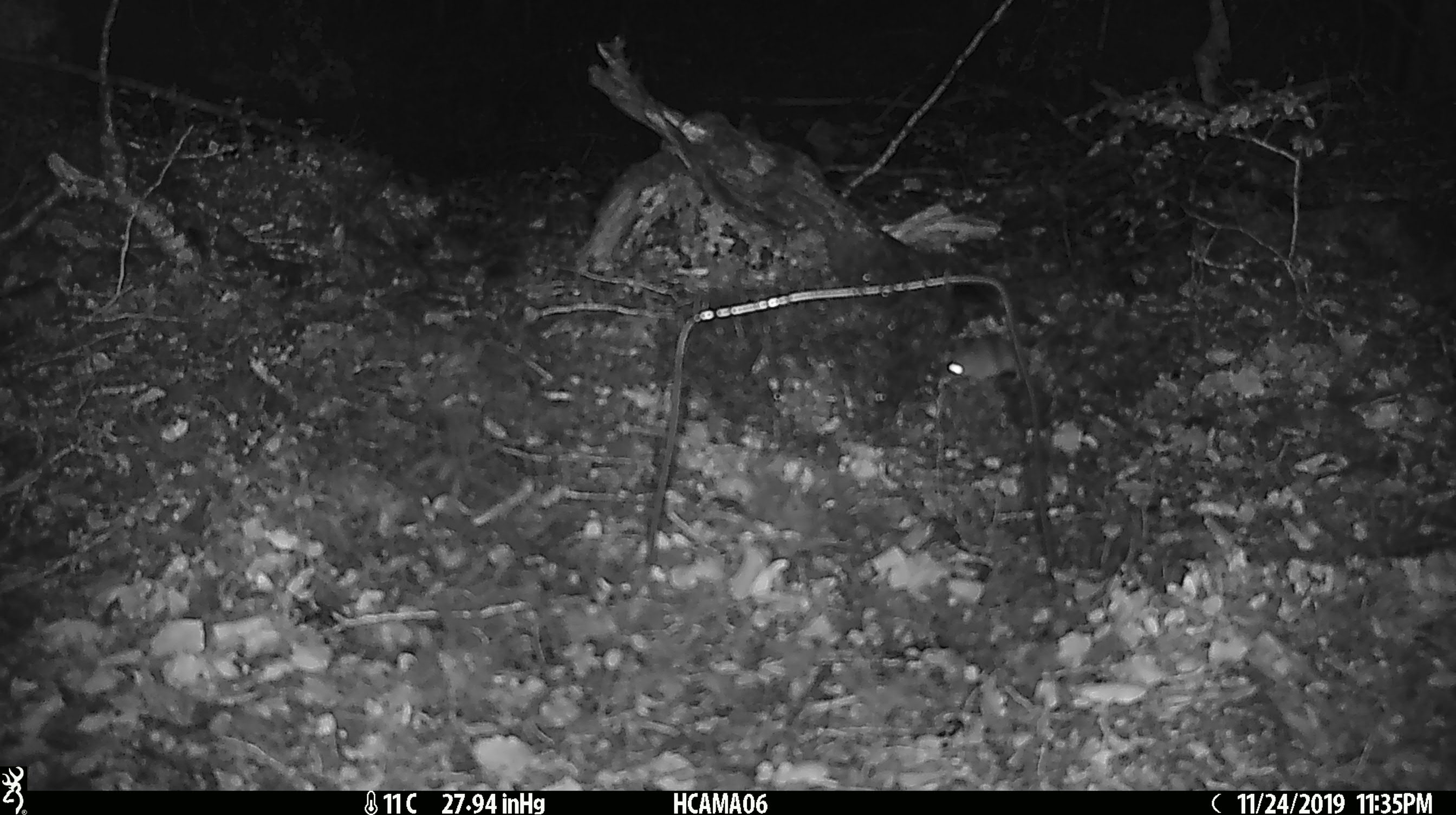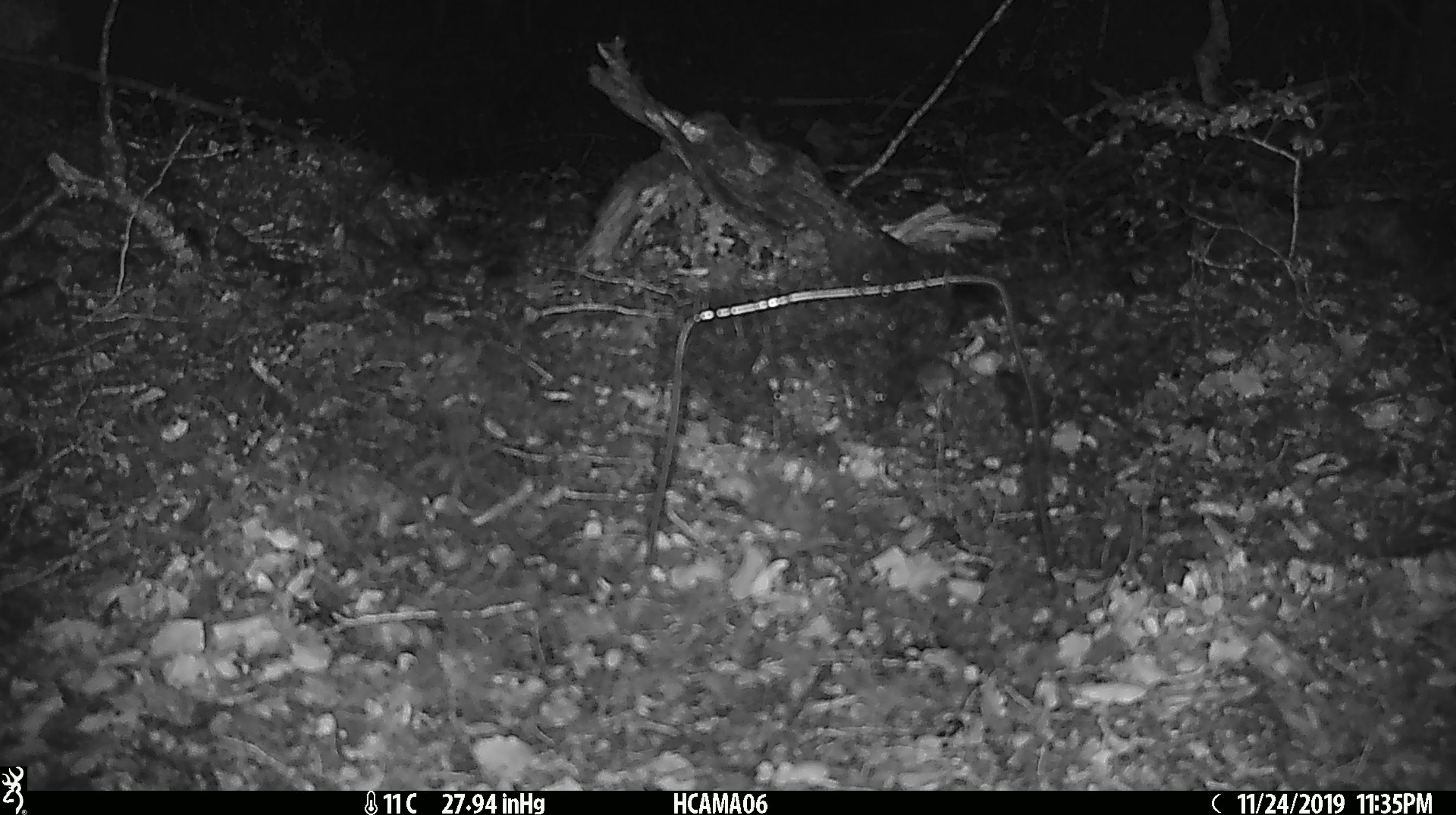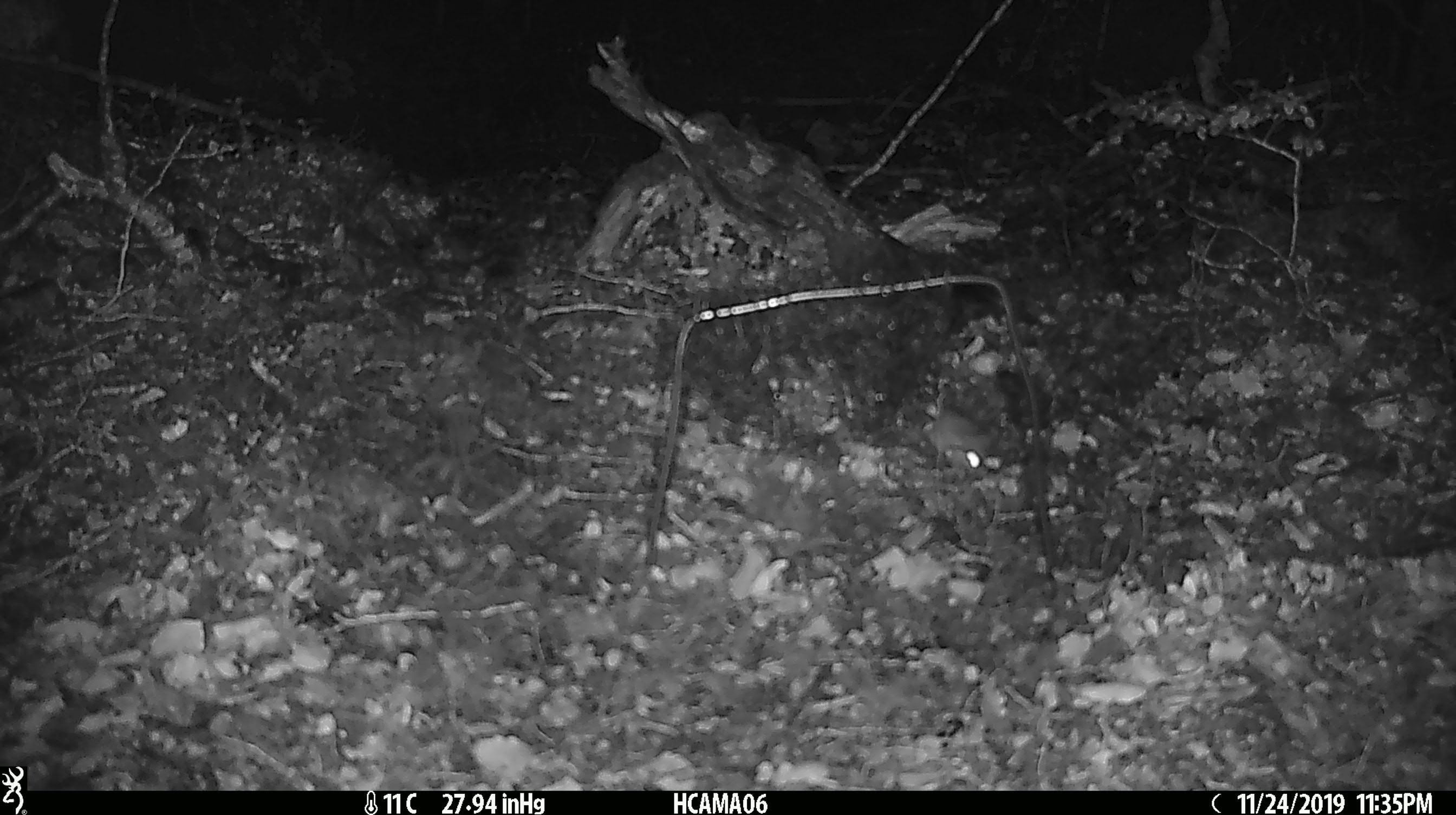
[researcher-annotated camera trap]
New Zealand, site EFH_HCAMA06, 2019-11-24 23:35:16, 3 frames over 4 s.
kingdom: Animalia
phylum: Chordata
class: Mammalia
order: Rodentia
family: Muridae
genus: Mus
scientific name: Mus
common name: mouse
Mouse (Mus).